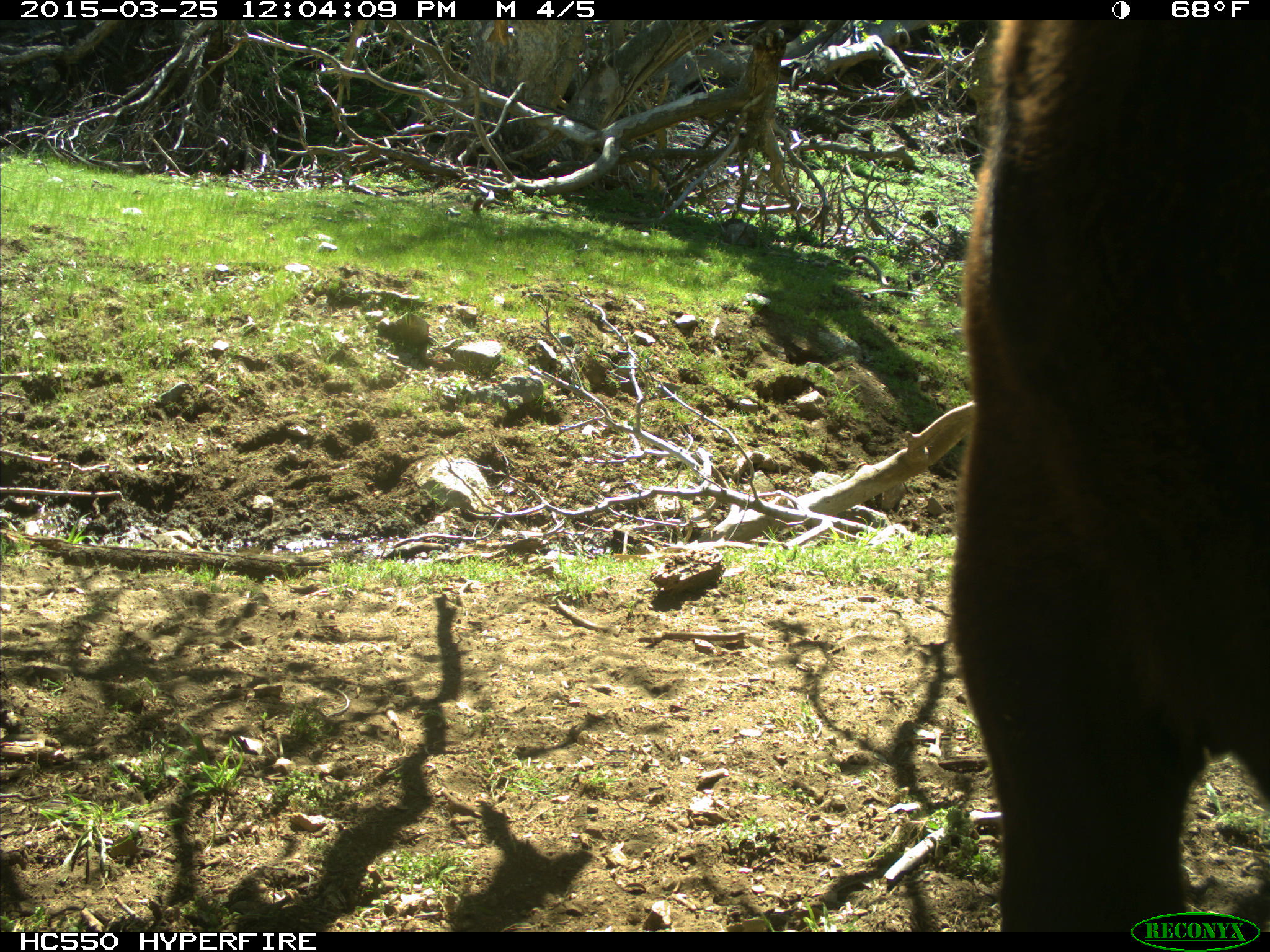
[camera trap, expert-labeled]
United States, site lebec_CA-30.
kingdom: Animalia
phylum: Chordata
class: Mammalia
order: Artiodactyla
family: Bovidae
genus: Bos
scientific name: Bos taurus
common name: domestic cow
Bos taurus (domestic cow).